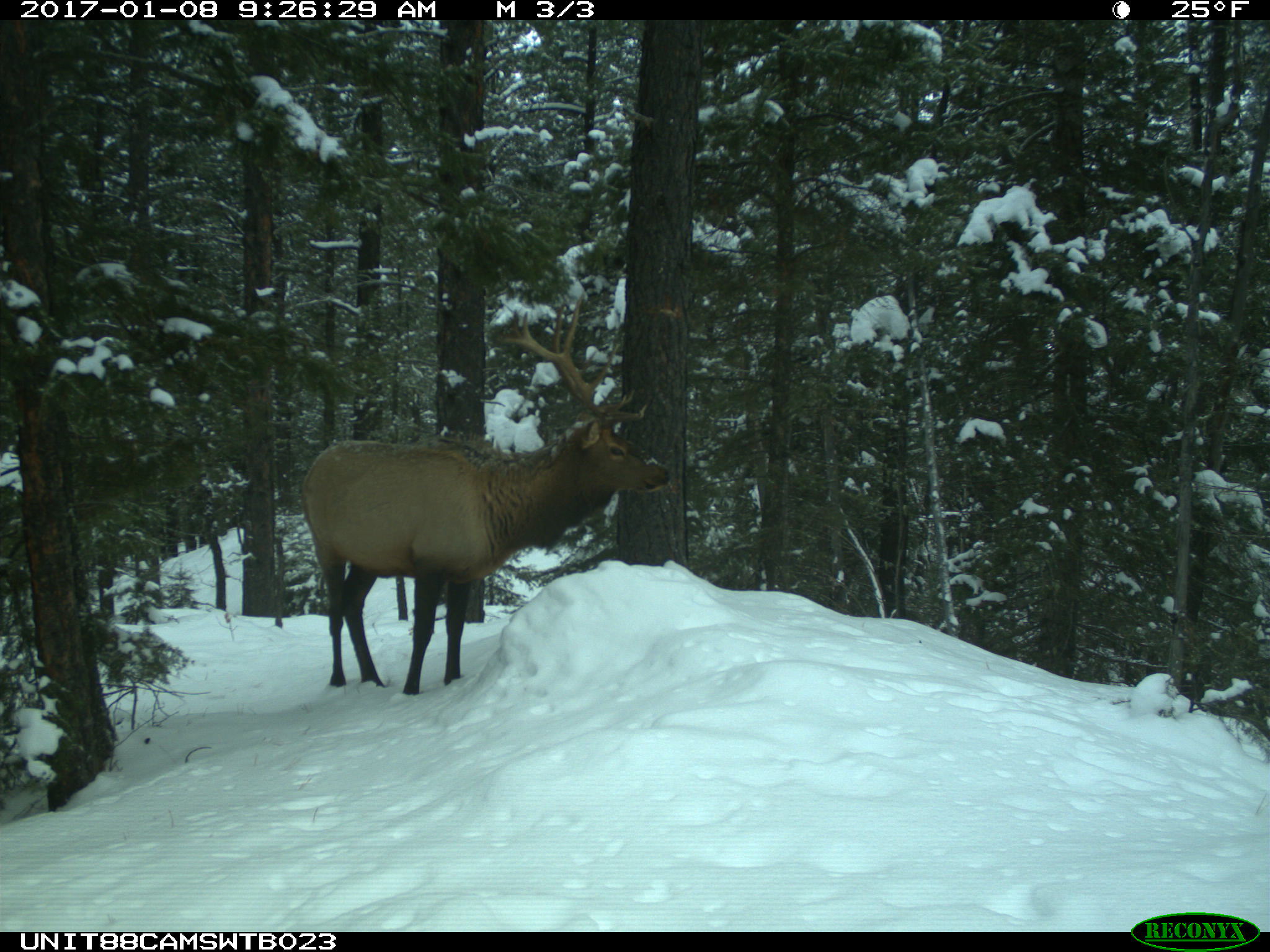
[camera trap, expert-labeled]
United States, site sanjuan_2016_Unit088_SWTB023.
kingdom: Animalia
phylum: Chordata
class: Mammalia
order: Artiodactyla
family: Cervidae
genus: Cervus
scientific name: Cervus elaphus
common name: red deer